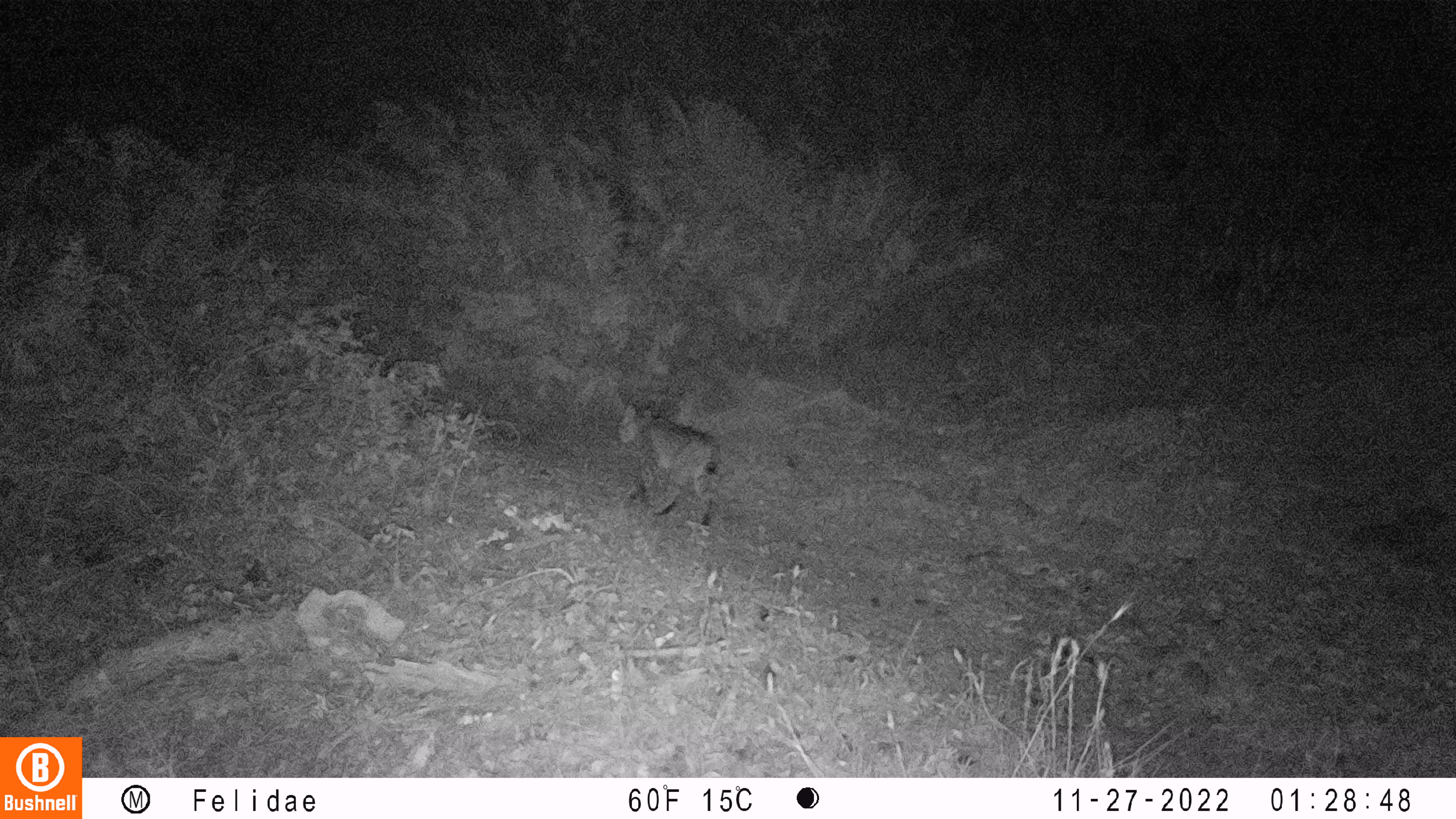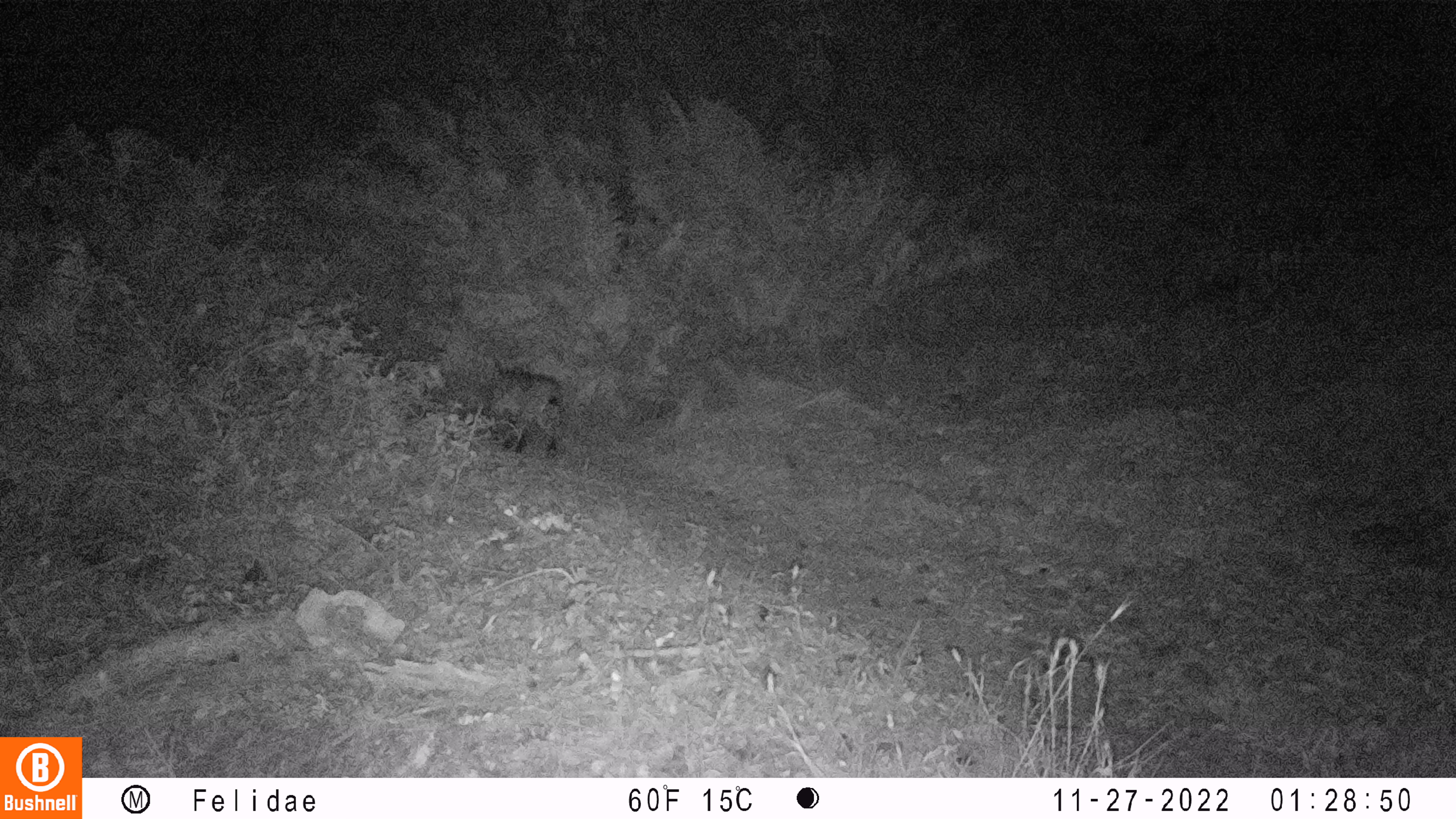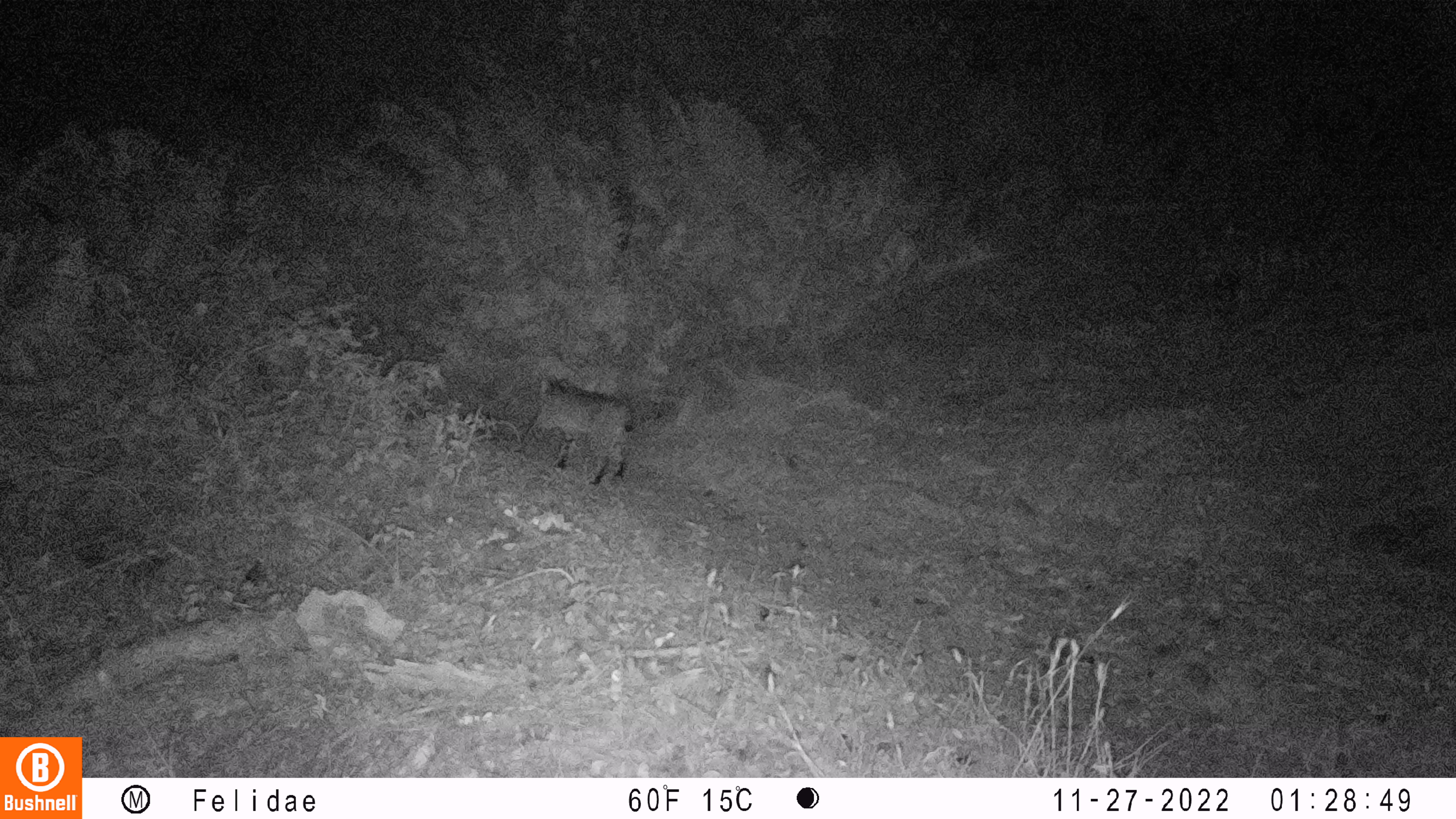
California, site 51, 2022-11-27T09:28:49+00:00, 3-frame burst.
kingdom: Animalia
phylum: Chordata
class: Mammalia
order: Carnivora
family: Felidae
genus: Lynx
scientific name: Lynx rufus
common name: bobcat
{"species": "bobcat (Lynx rufus)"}